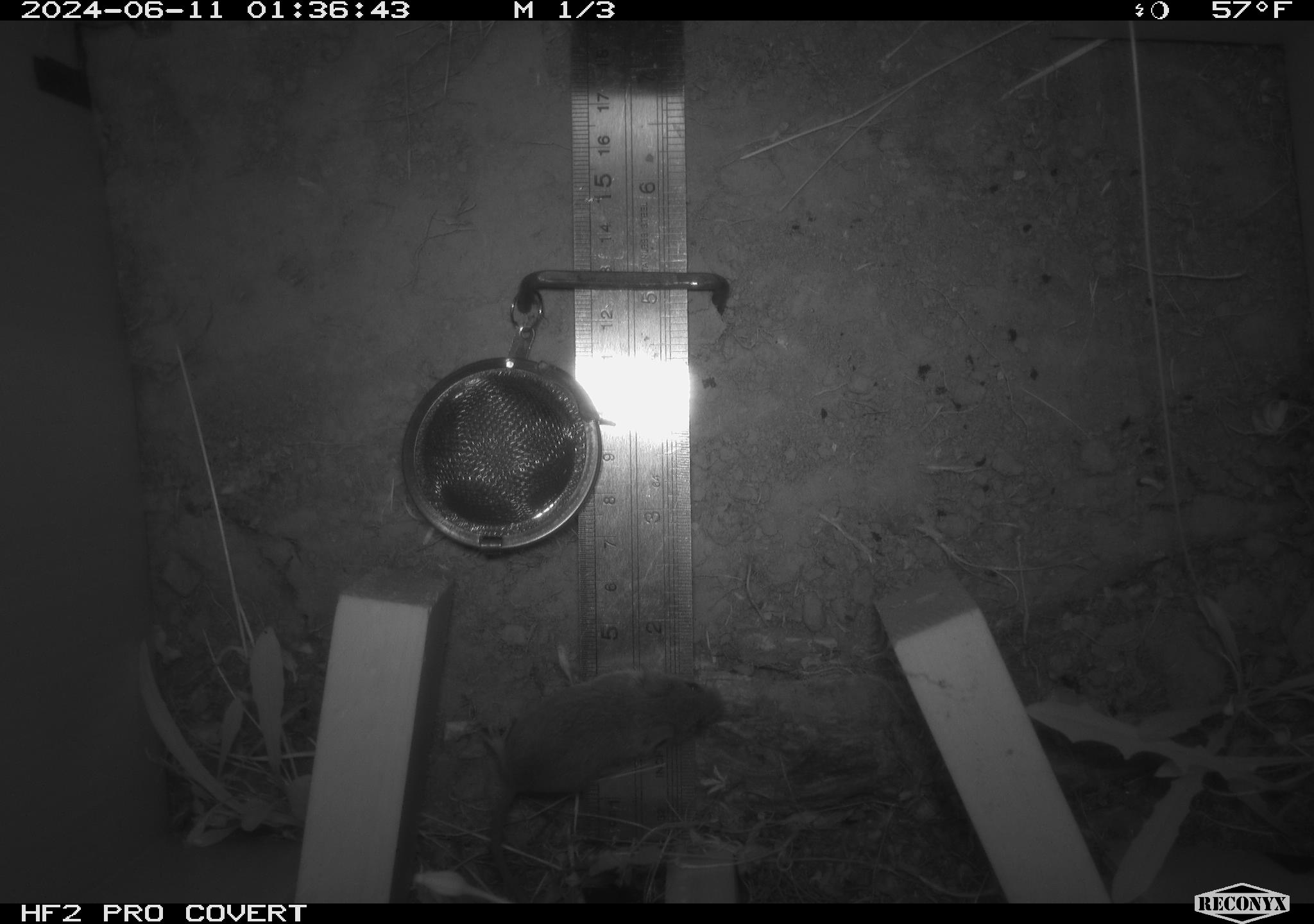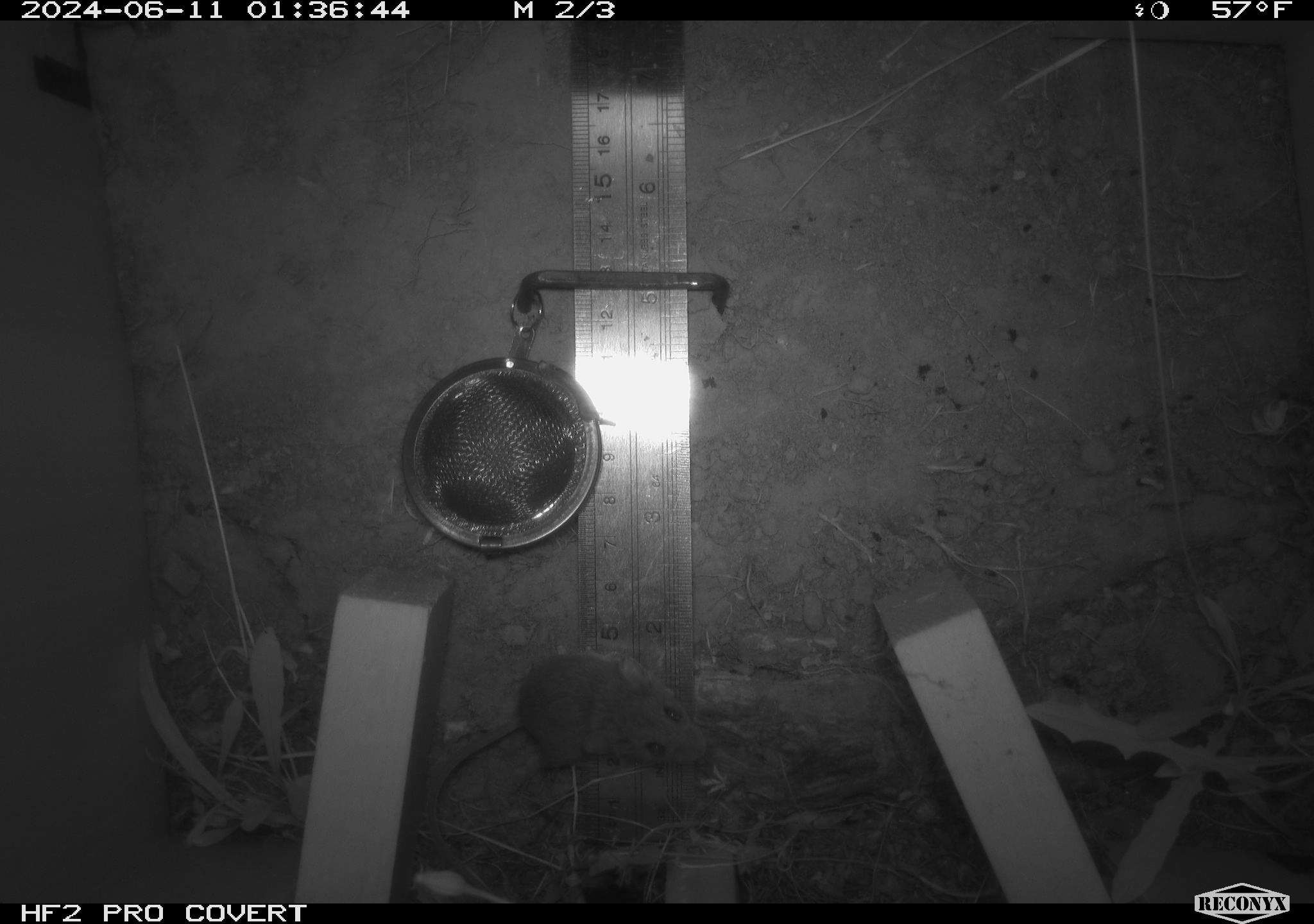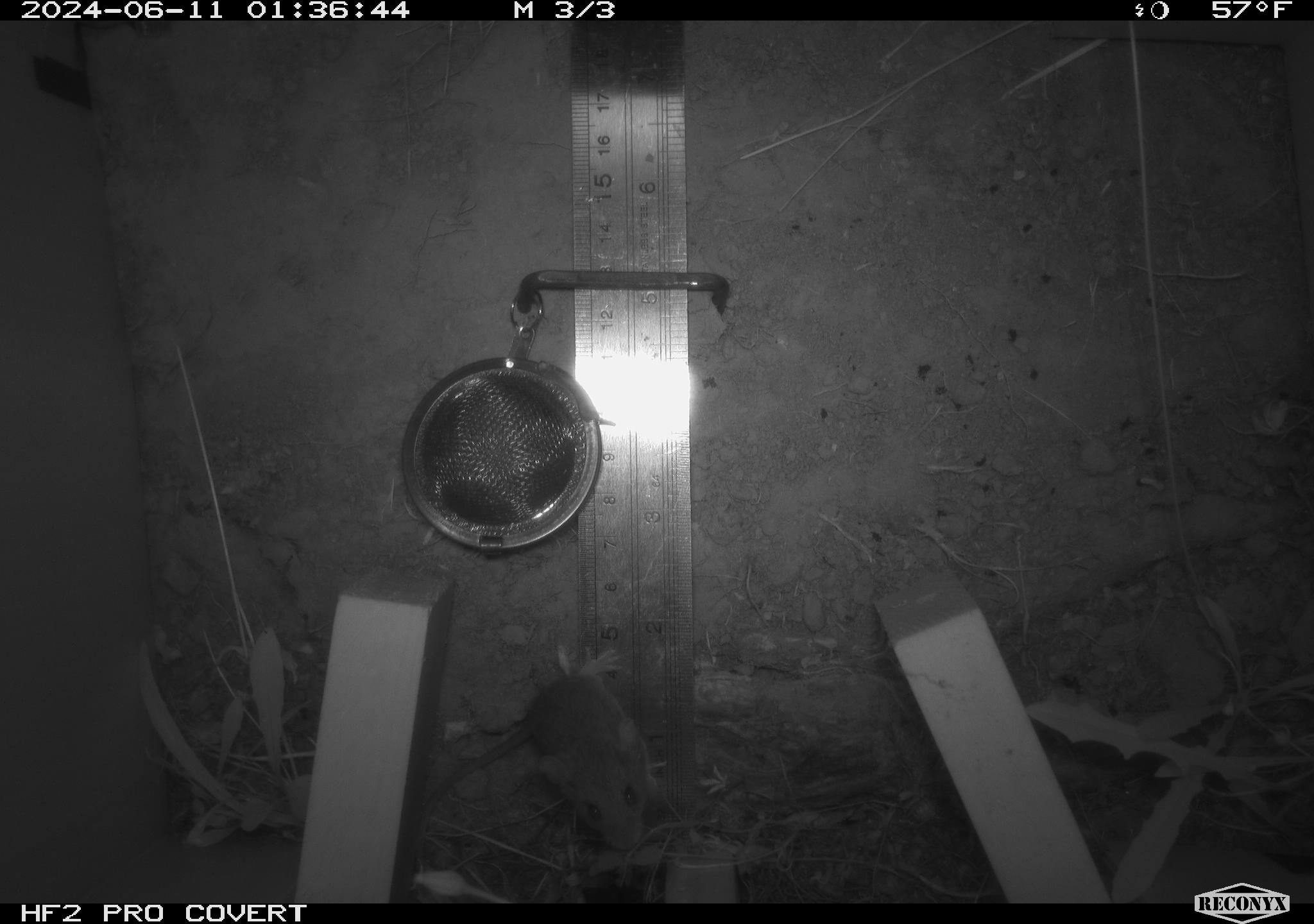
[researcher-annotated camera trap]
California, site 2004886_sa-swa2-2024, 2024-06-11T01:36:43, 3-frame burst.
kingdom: Animalia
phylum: Chordata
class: Mammalia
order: Rodentia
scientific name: Rodentia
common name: mouse species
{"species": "mouse species (Rodentia)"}